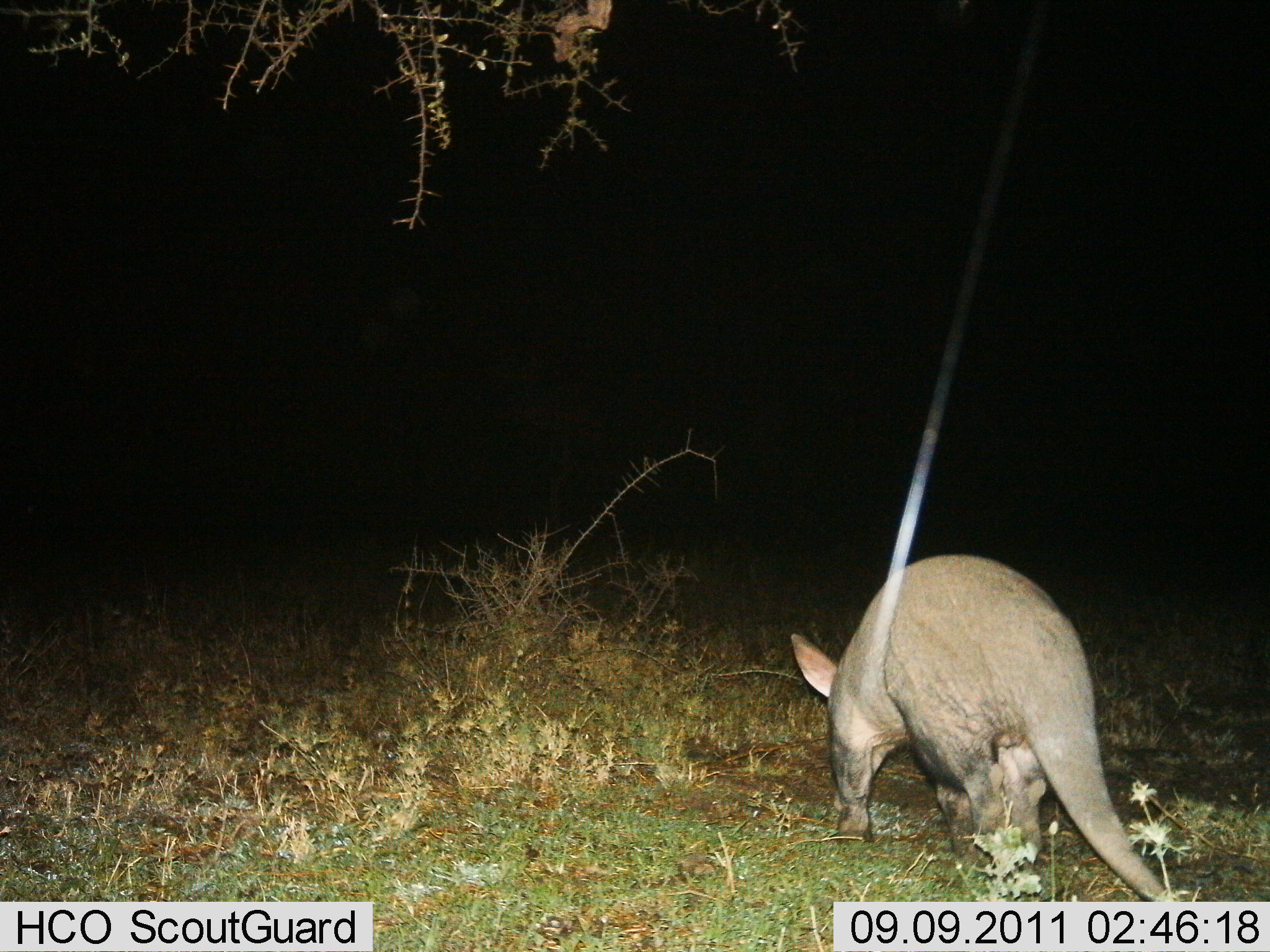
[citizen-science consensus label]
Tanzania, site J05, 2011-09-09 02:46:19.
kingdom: Animalia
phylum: Chordata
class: Mammalia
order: Tubulidentata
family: Orycteropodidae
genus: Orycteropus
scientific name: Orycteropus afer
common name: aardvark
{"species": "aardvark (Orycteropus afer)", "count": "1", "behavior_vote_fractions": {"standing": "31%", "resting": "0%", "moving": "62%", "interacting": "0%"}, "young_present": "0%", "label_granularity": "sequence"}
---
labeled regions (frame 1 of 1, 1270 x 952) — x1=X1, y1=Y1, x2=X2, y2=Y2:
animal: x1=788, y1=553, x2=1181, y2=901